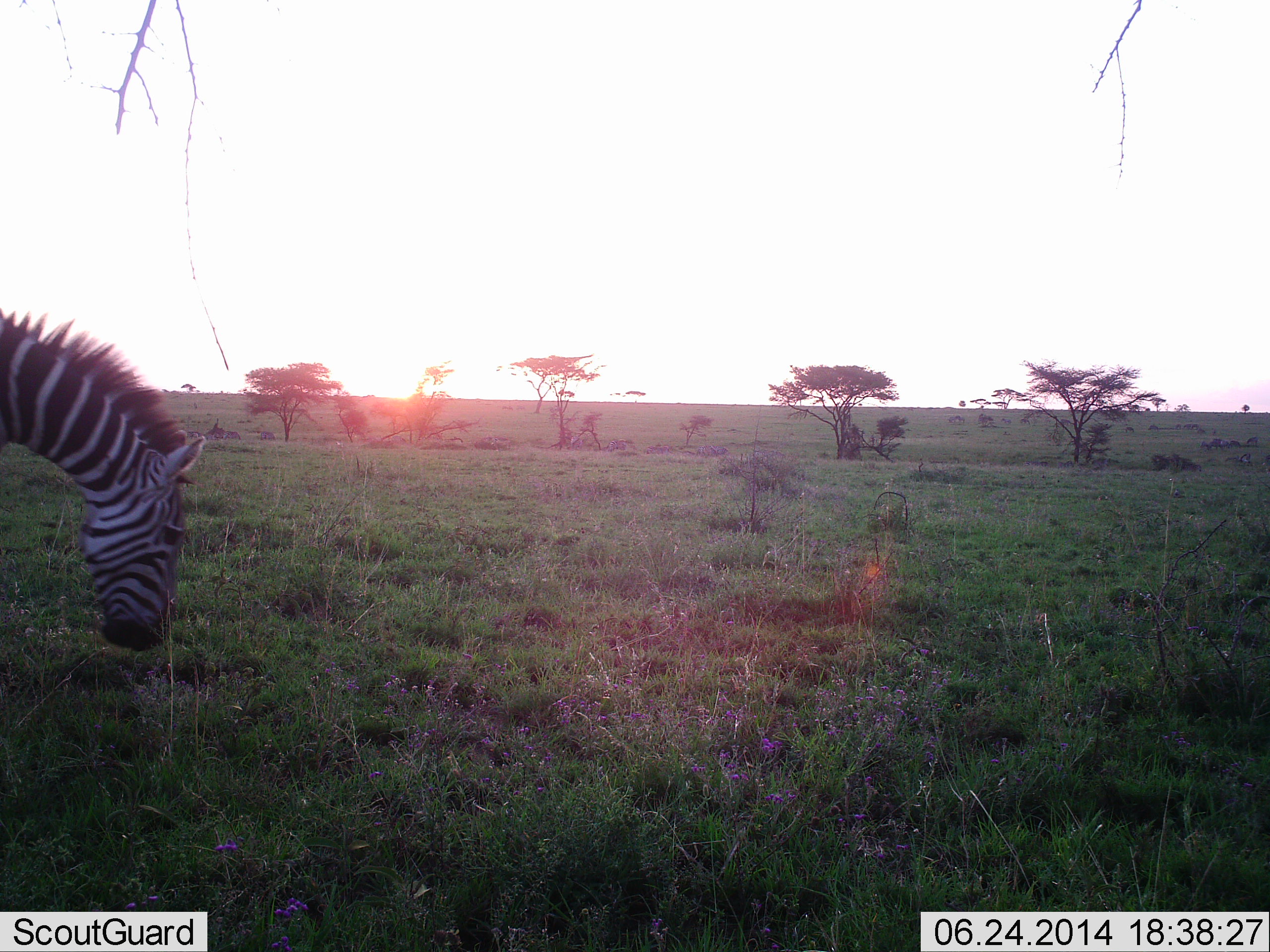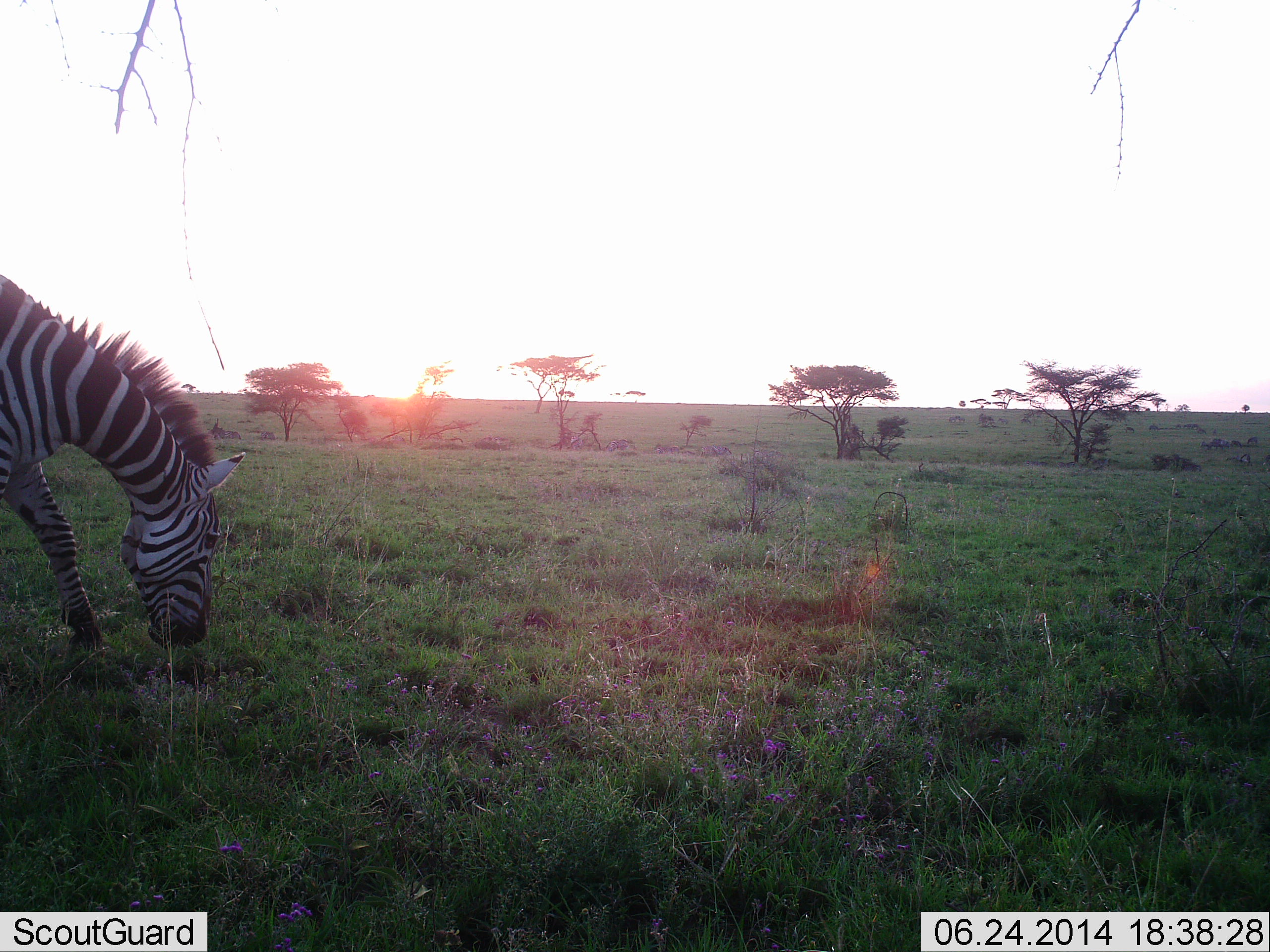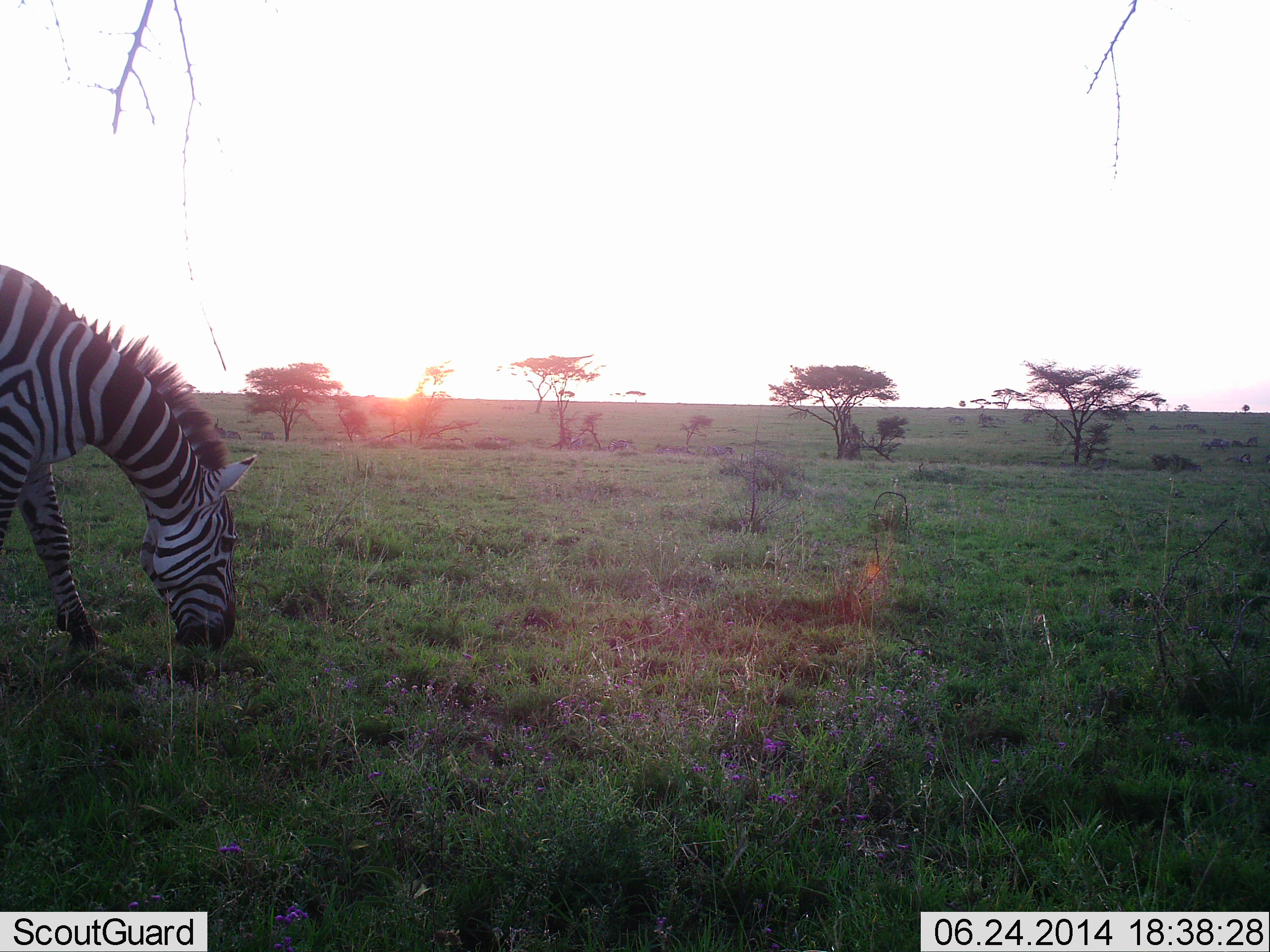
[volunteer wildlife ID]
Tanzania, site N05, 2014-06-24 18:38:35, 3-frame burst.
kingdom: Animalia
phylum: Chordata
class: Mammalia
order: Perissodactyla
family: Equidae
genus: Equus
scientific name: Equus quagga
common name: plains zebra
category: zebra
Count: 1.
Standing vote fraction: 10%.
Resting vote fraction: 0%.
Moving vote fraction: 10%.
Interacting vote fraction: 0%.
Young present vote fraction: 0%.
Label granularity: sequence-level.